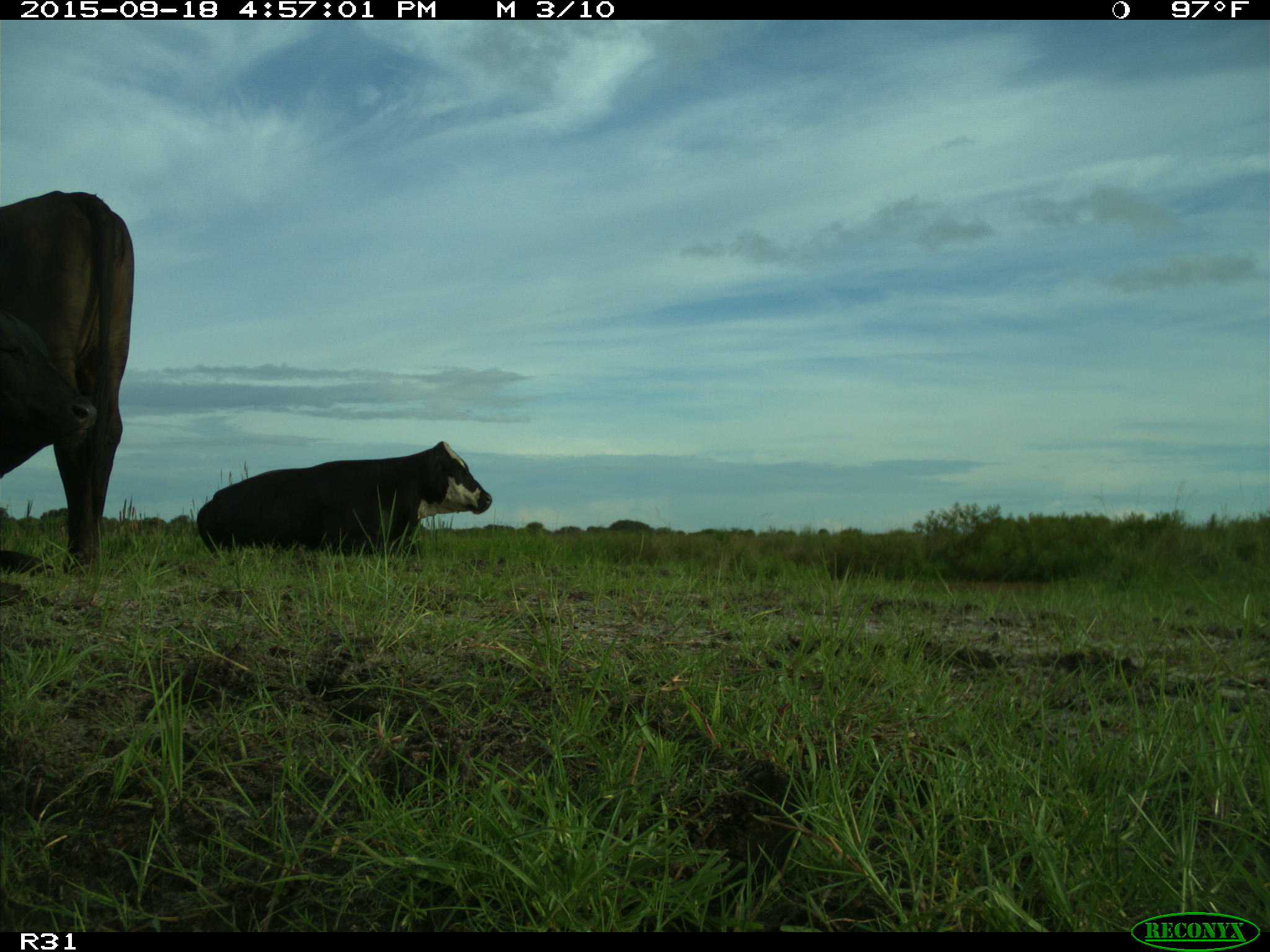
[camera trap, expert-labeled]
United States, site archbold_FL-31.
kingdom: Animalia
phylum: Chordata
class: Mammalia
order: Artiodactyla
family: Bovidae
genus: Bos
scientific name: Bos taurus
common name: domestic cow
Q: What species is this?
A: Bos taurus (domestic cow).